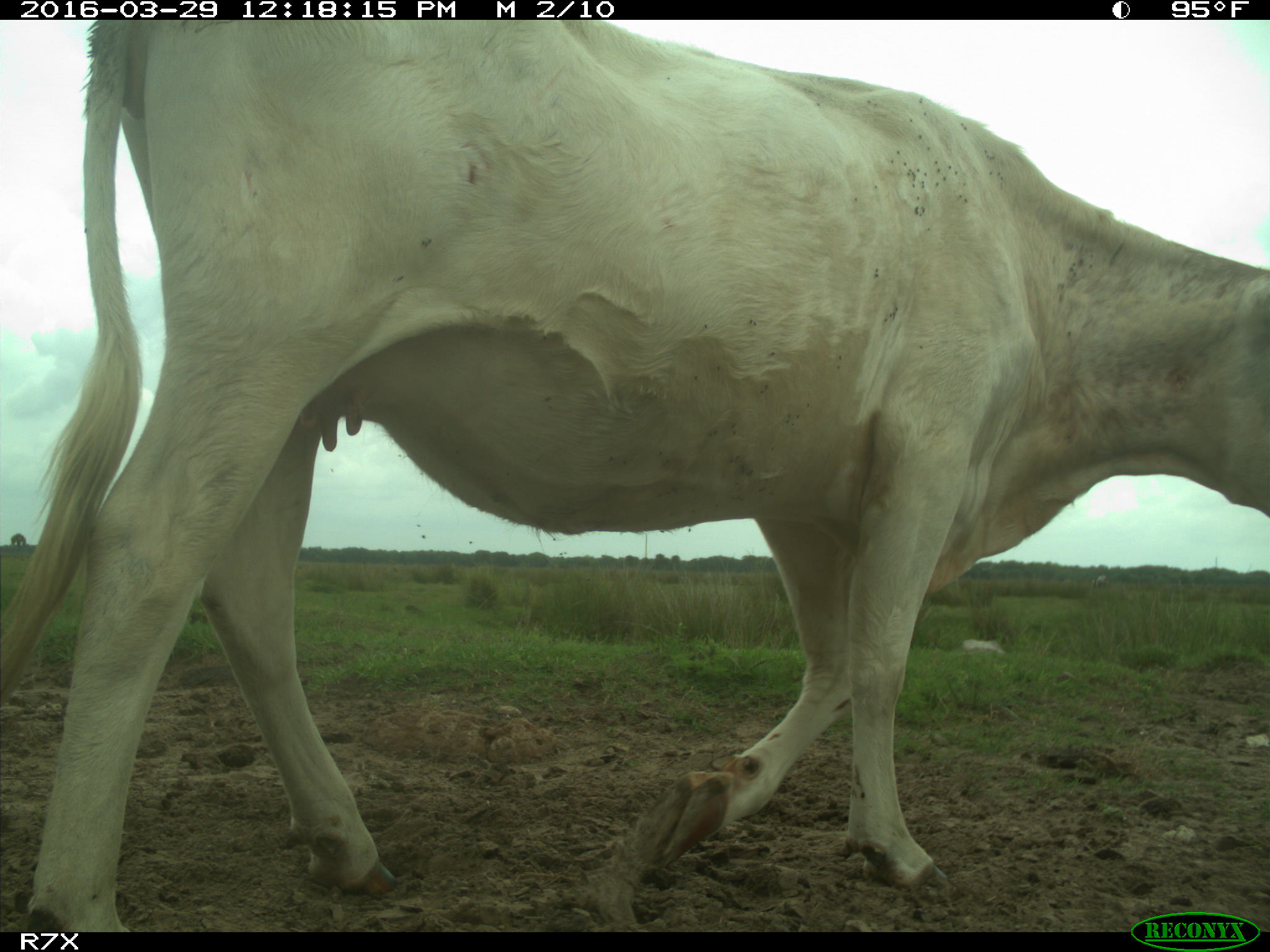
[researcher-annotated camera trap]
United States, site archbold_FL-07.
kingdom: Animalia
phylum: Chordata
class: Mammalia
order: Artiodactyla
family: Bovidae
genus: Bos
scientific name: Bos taurus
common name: domestic cow